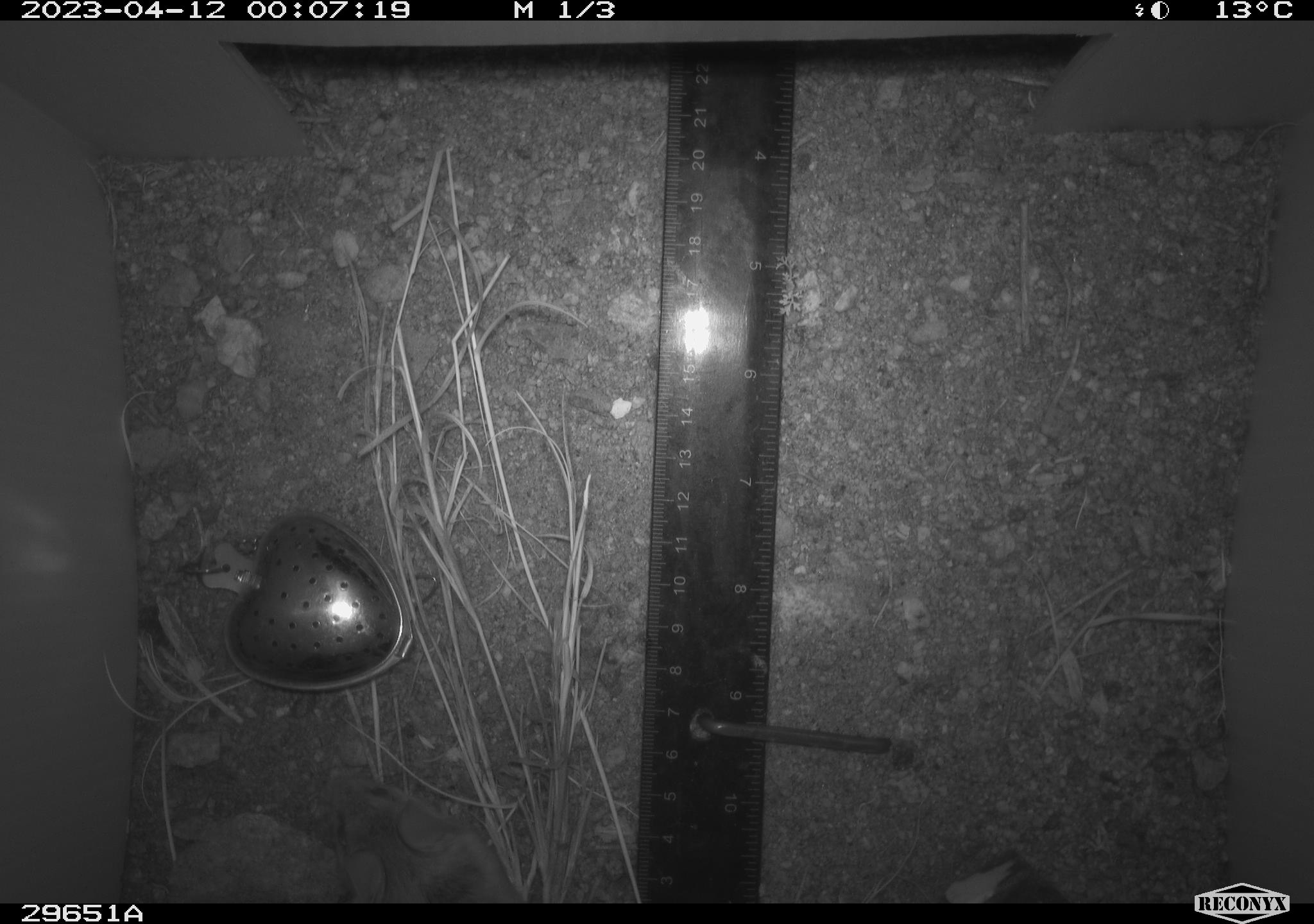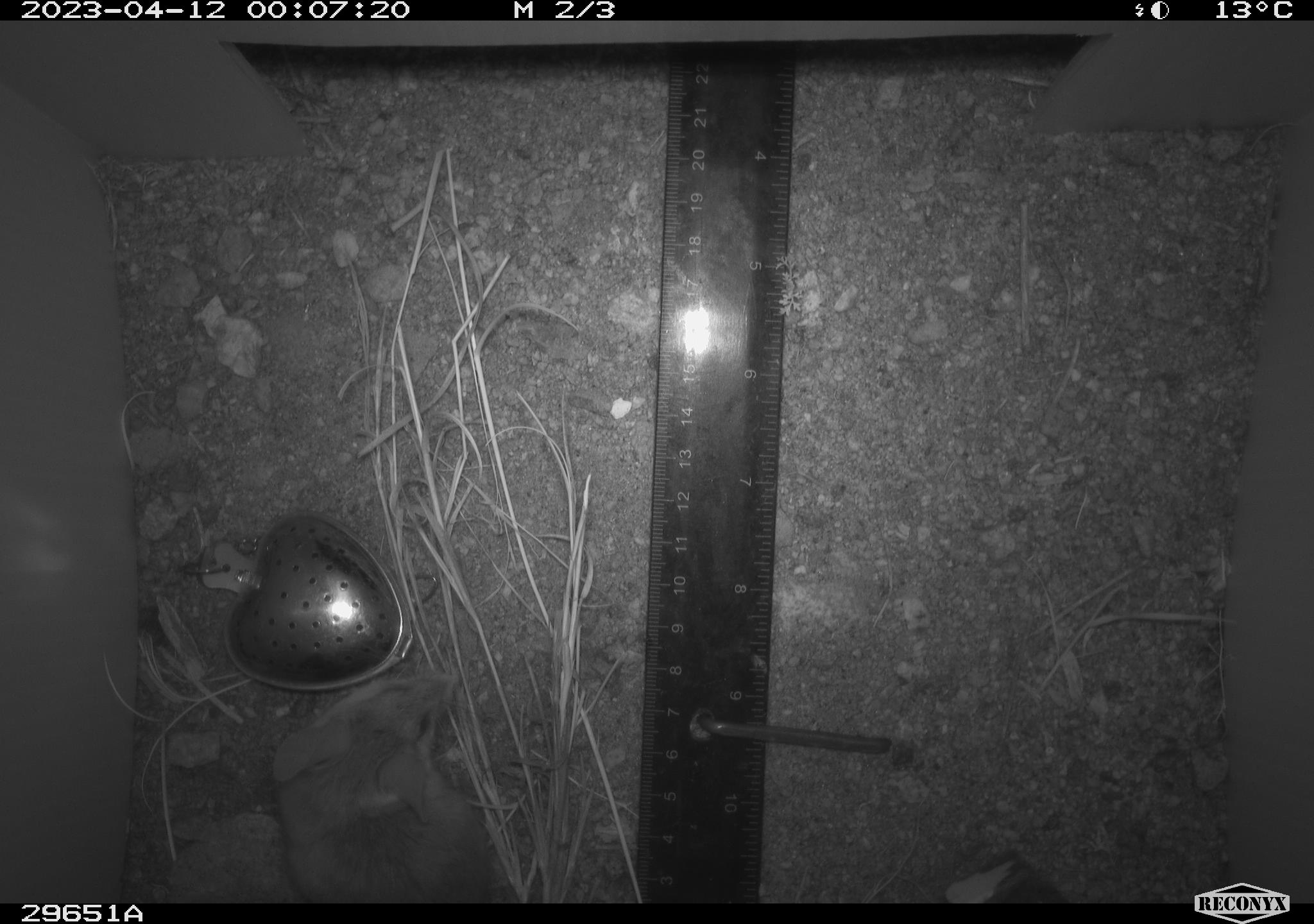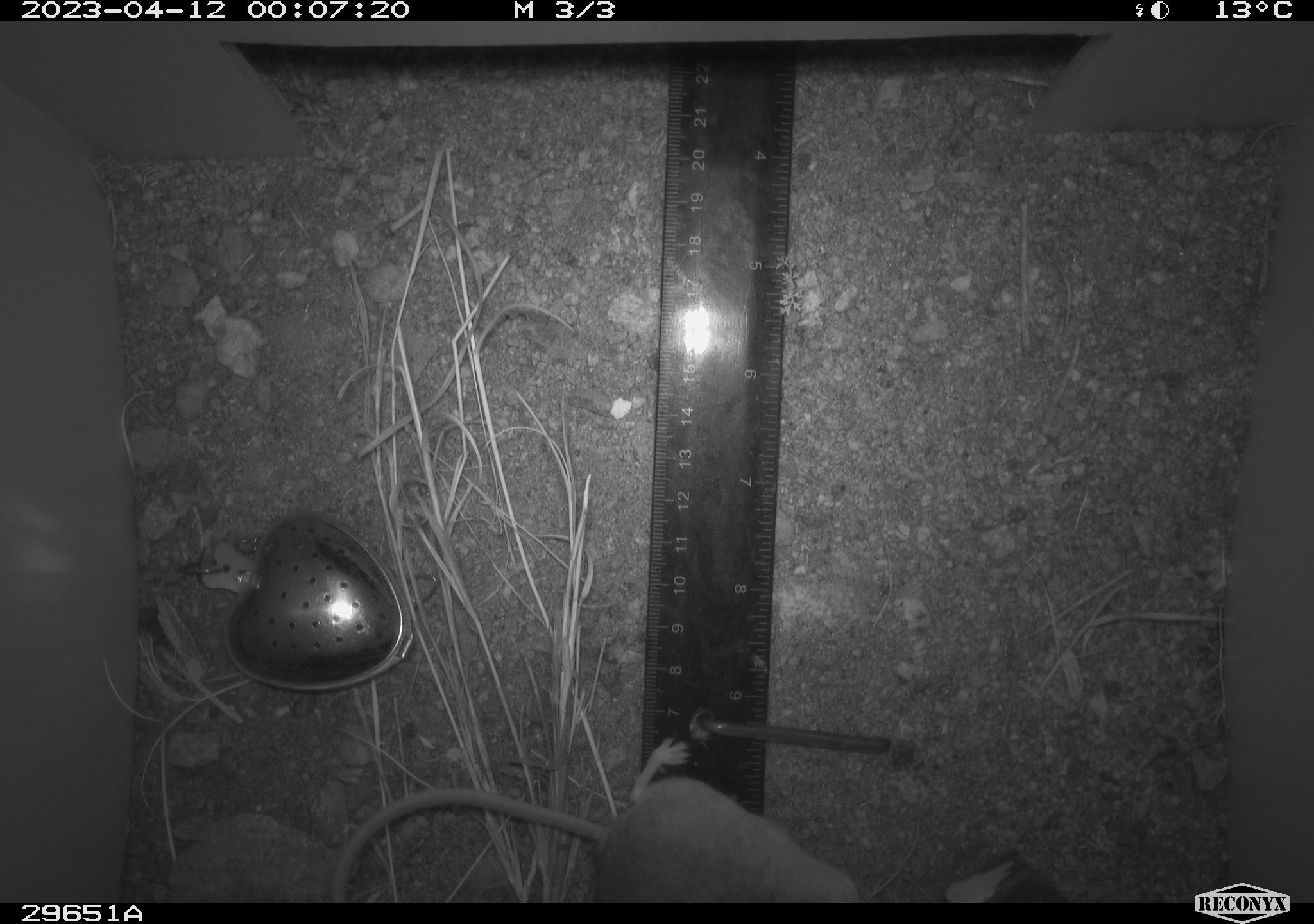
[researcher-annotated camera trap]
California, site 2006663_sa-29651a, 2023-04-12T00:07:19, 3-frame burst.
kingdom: Animalia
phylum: Chordata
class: Mammalia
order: Rodentia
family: Cricetidae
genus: Peromyscus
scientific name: Peromyscus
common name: deer mice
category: peromyscus species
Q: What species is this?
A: Peromyscus species (deer mice) (Peromyscus).